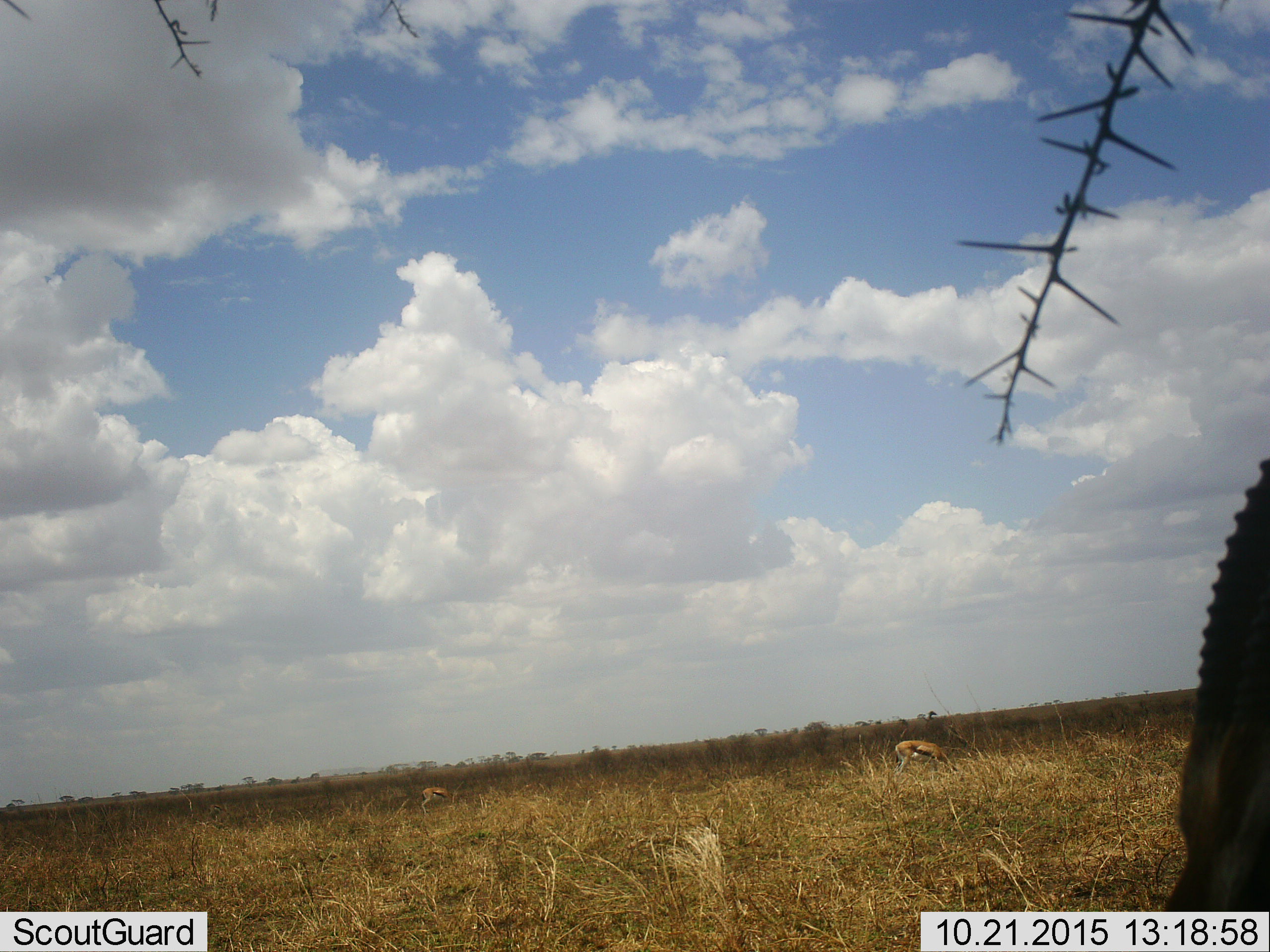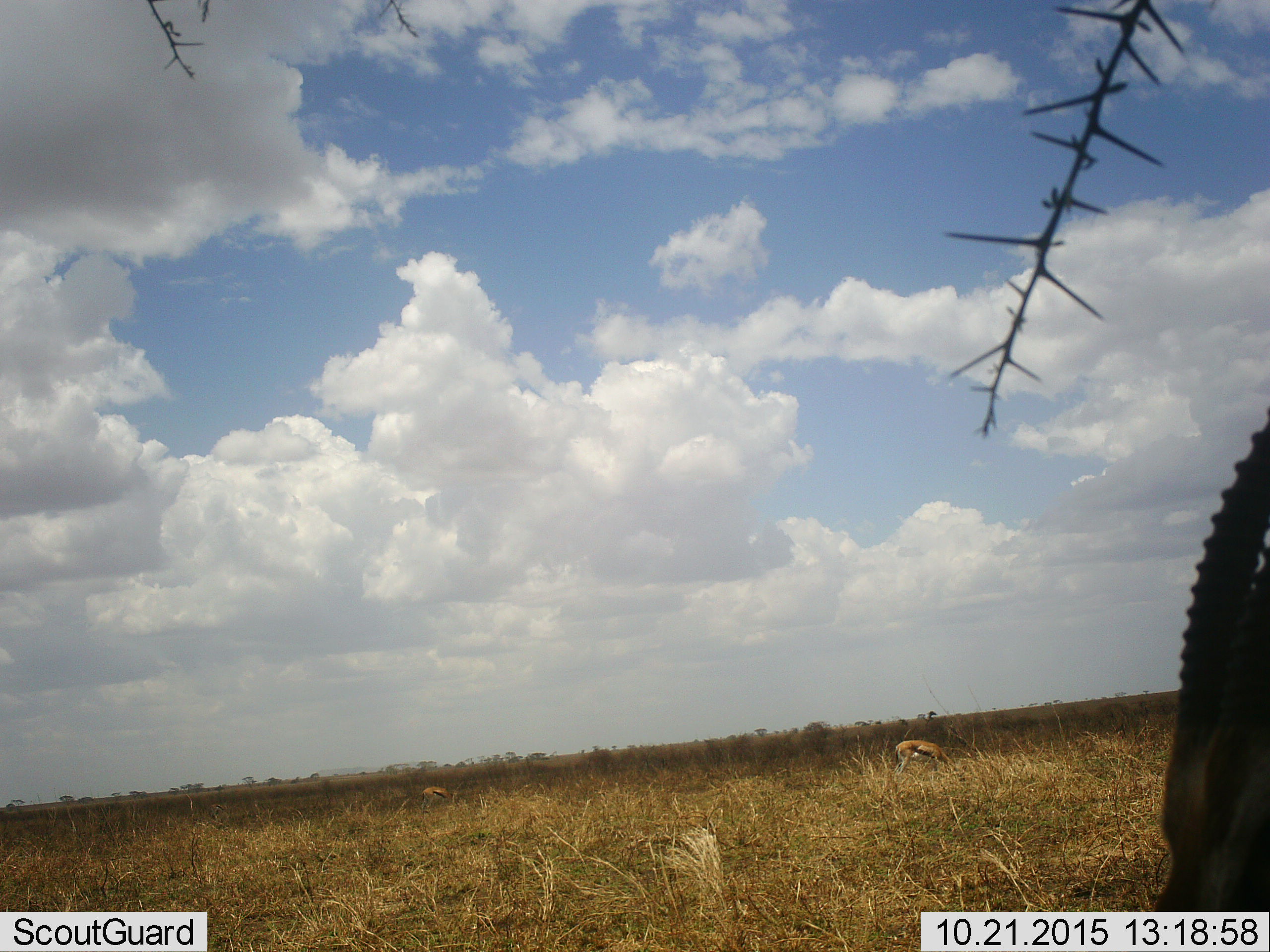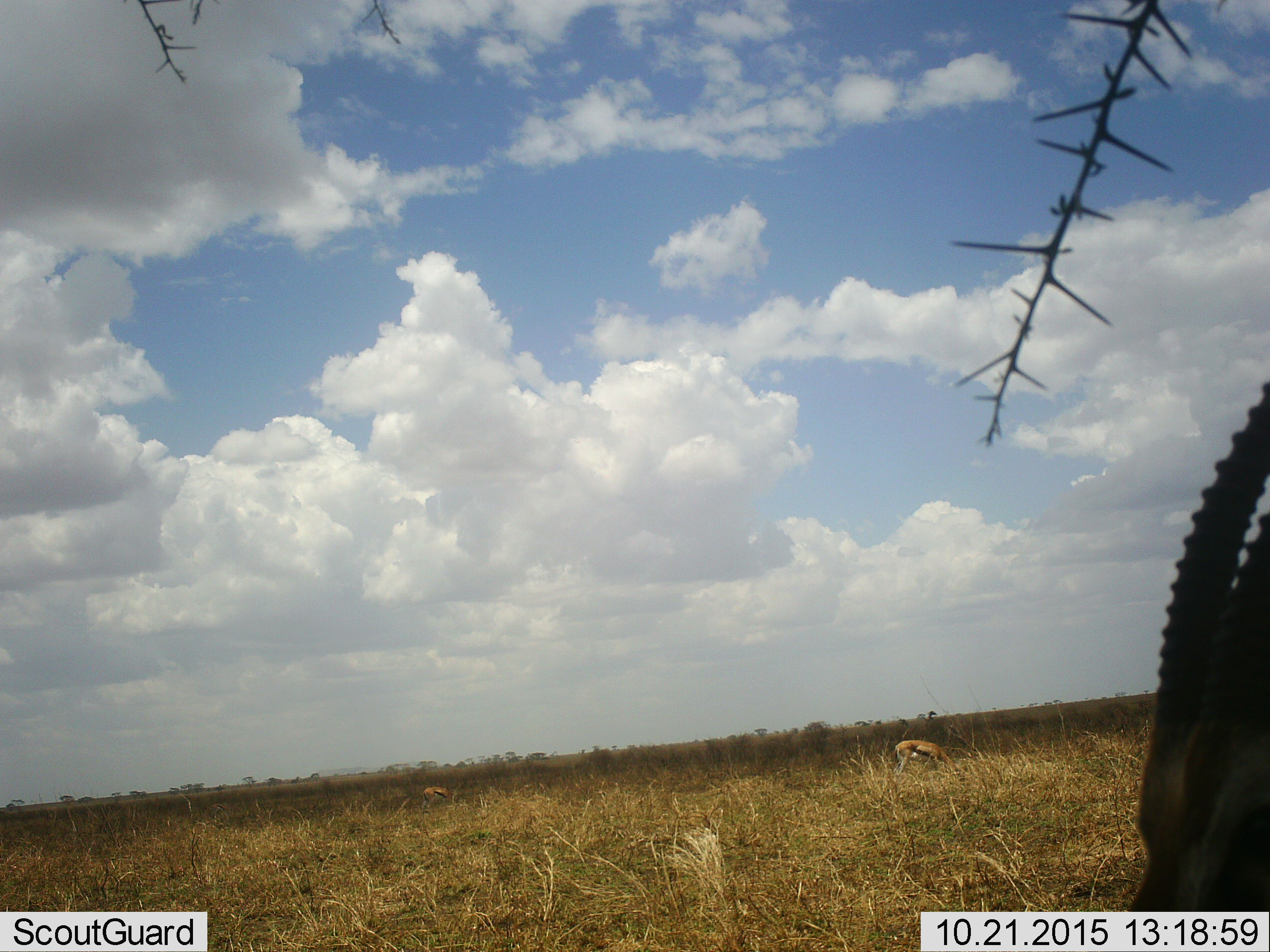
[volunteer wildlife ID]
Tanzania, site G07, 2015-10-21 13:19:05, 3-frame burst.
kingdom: Animalia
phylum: Chordata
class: Mammalia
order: Artiodactyla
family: Bovidae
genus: Eudorcas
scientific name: Eudorcas thomsonii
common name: thomson's gazelle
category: gazellethomsons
Gazellethomsons (thomson's gazelle) (Eudorcas thomsonii), count 3. Behavior (volunteer vote fractions): standing 40%, resting 0%, moving 10%, interacting 0%. Young present (vote fraction): 0%. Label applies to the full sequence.